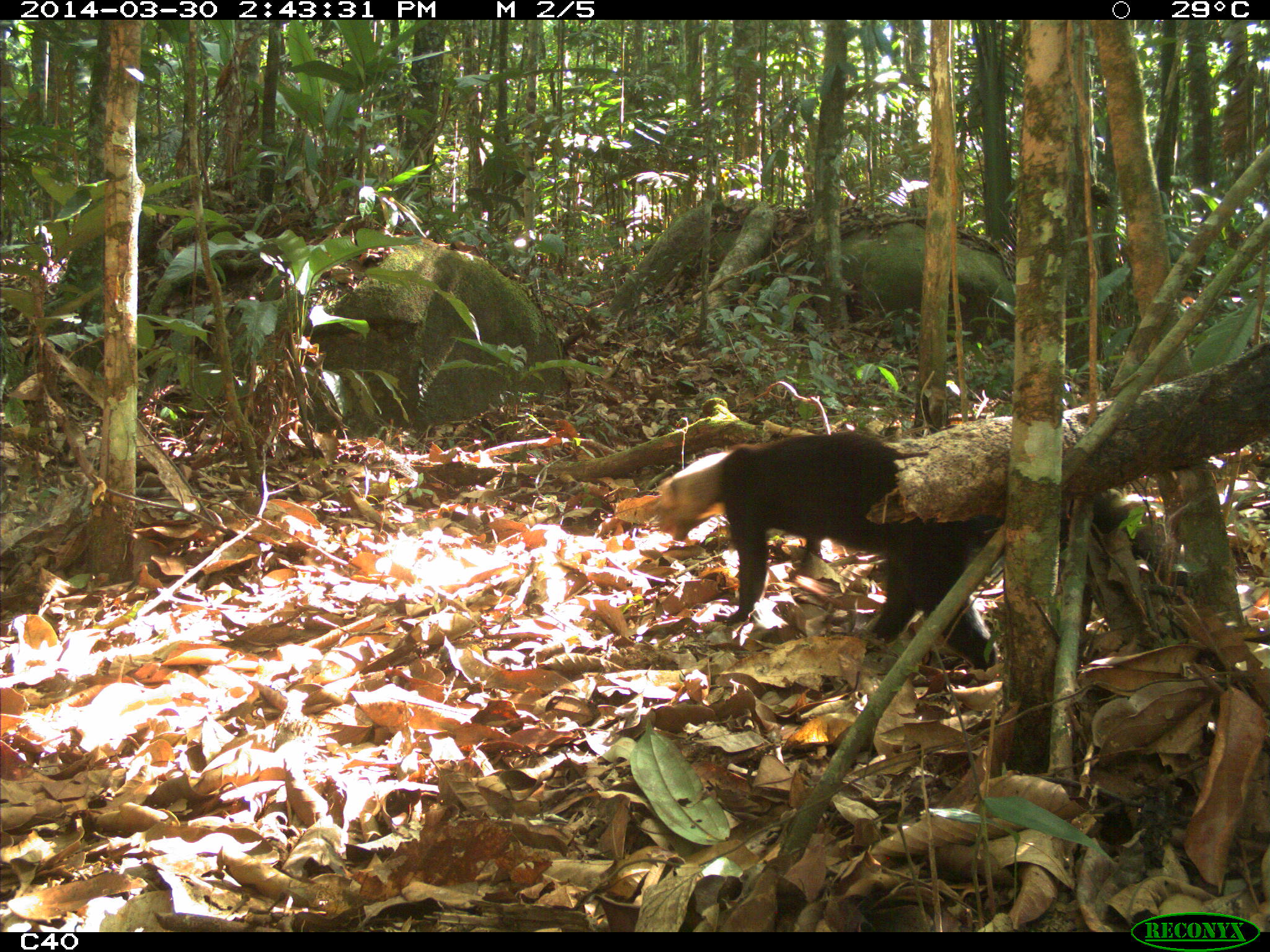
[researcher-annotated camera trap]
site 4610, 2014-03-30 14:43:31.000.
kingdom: Animalia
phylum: Chordata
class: Mammalia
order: Carnivora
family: Mustelidae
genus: Eira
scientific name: Eira barbara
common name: tayra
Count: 1.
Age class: adult.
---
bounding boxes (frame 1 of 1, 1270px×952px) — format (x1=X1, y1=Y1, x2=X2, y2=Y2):
eira barbara: (x1=655, y1=428, x2=1013, y2=681)